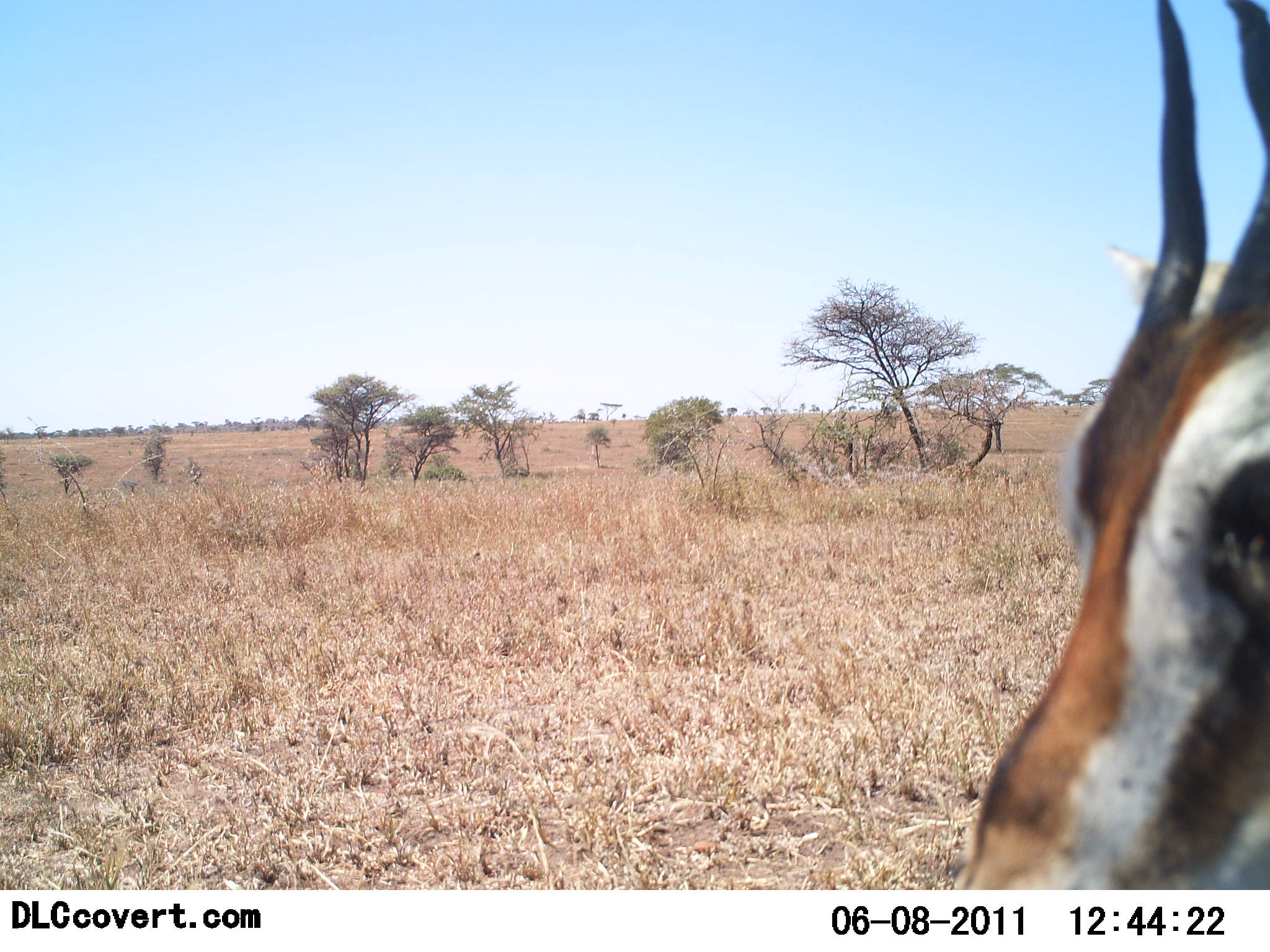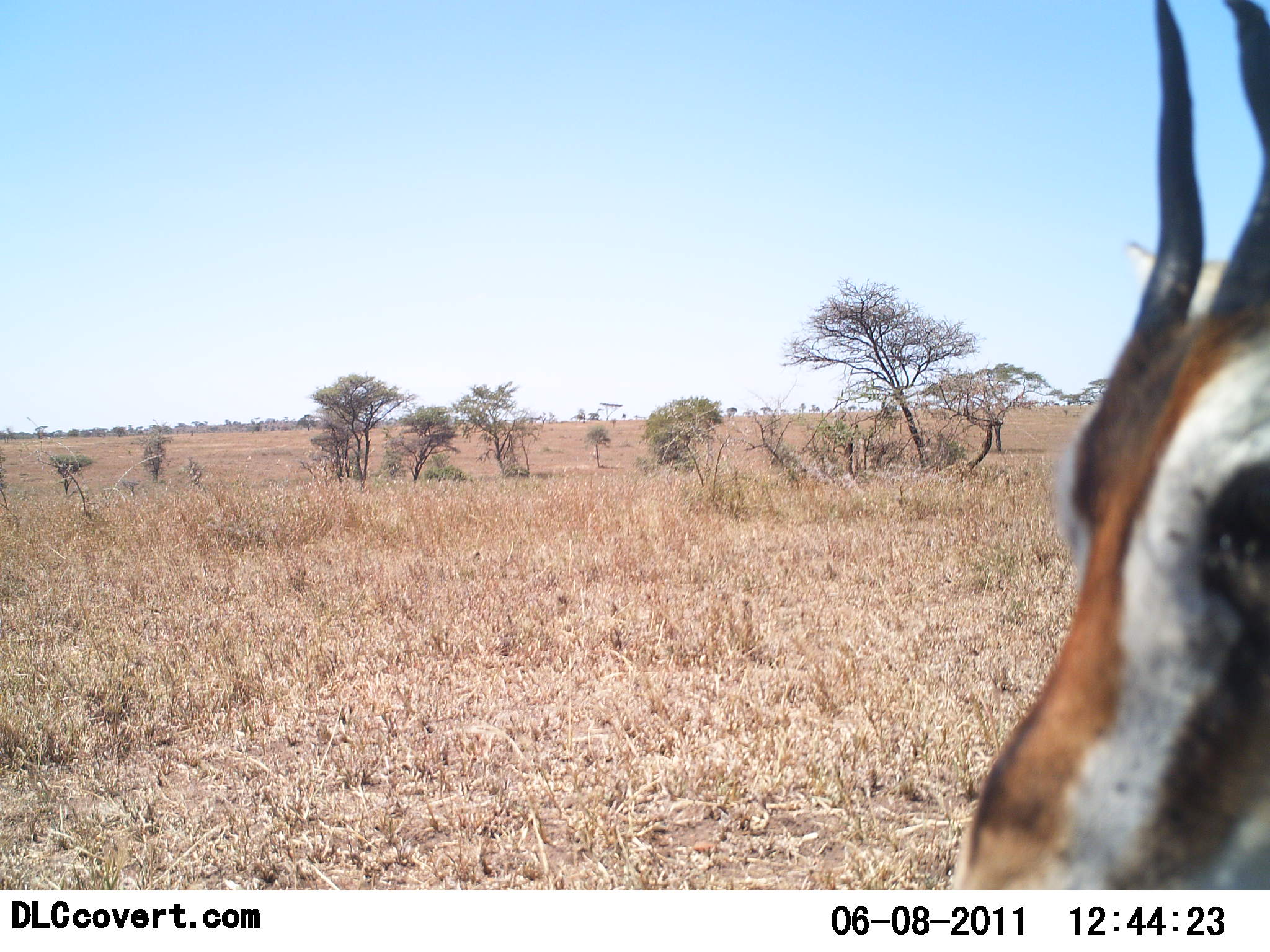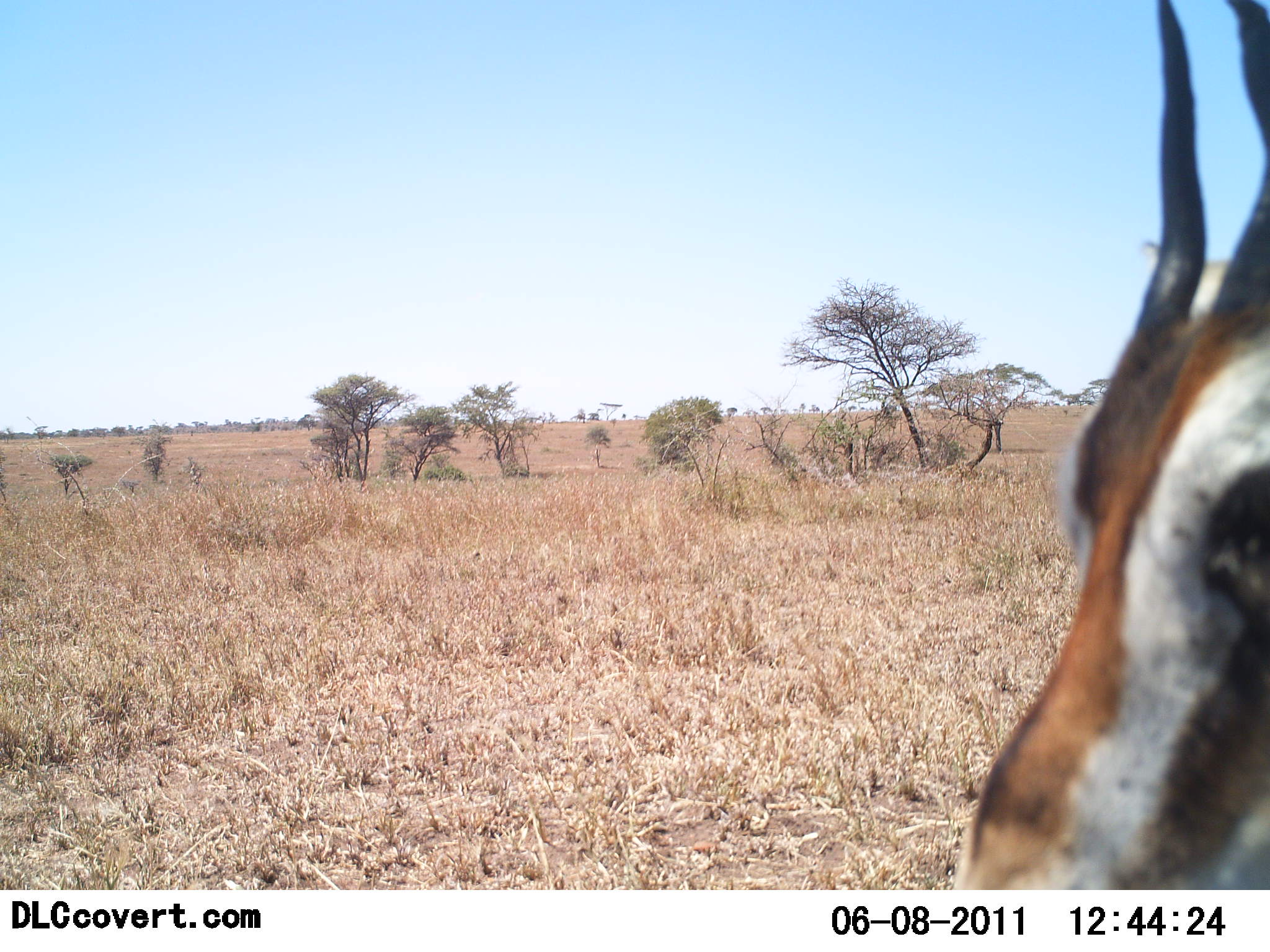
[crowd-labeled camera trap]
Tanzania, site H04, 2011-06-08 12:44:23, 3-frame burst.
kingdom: Animalia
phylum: Chordata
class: Mammalia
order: Artiodactyla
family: Bovidae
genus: Eudorcas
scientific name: Eudorcas thomsonii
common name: thomson's gazelle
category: gazellethomsons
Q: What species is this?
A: Gazellethomsons (thomson's gazelle) (Eudorcas thomsonii).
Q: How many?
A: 1.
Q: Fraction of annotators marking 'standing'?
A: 75%.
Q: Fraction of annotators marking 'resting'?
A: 8%.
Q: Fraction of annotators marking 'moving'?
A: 8%.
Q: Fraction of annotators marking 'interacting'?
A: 8%.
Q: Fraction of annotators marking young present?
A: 0%.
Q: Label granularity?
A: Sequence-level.